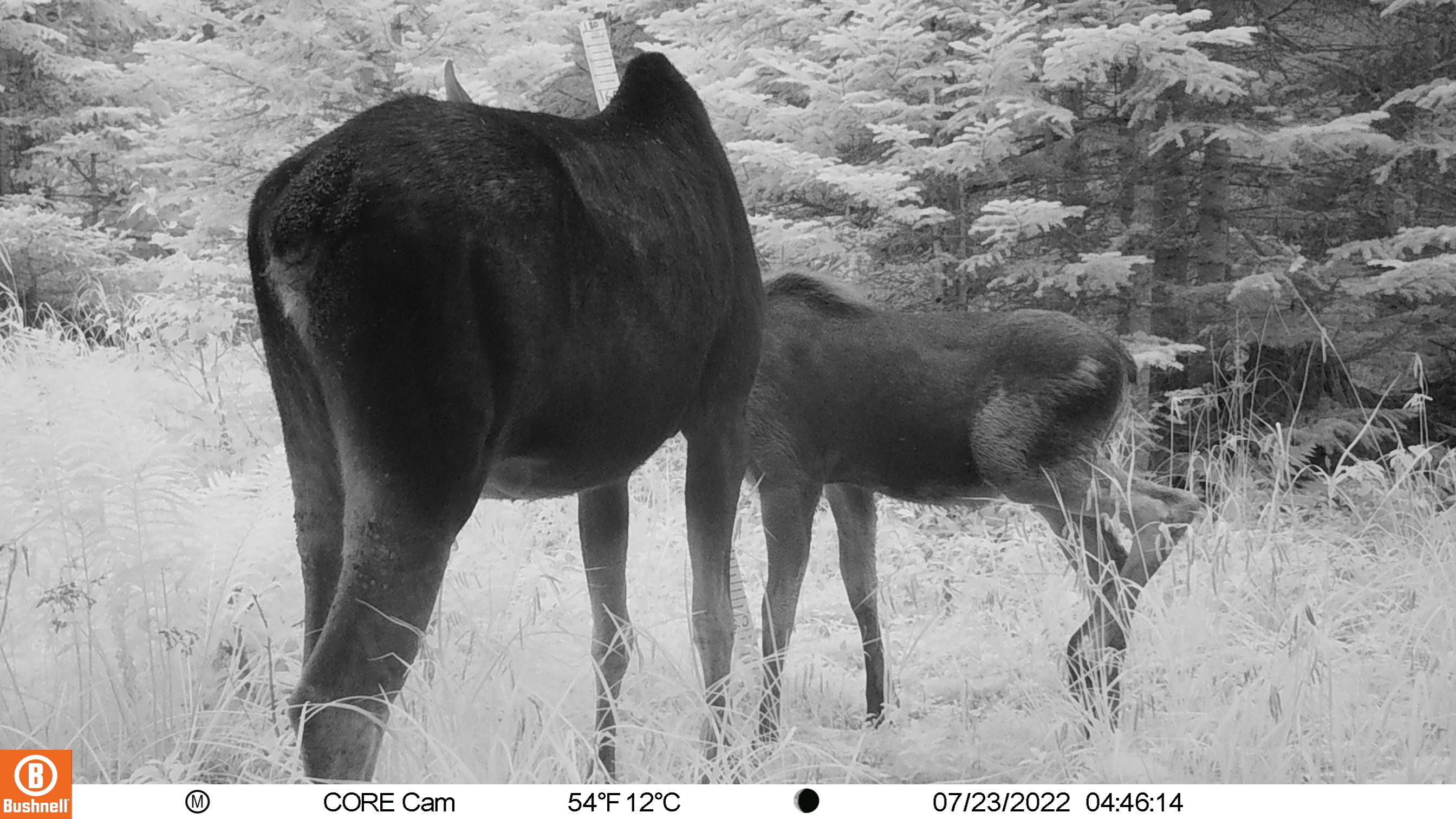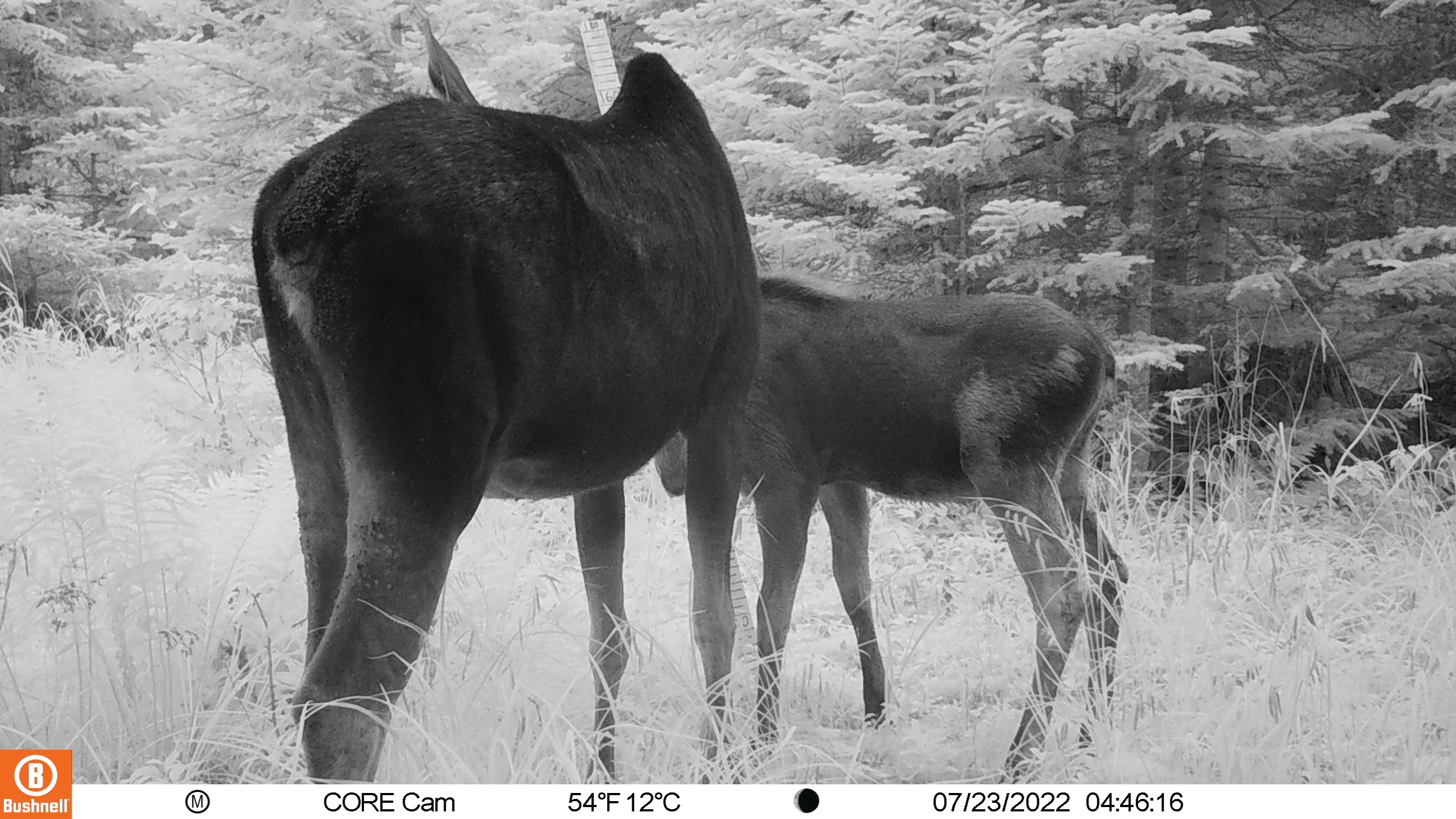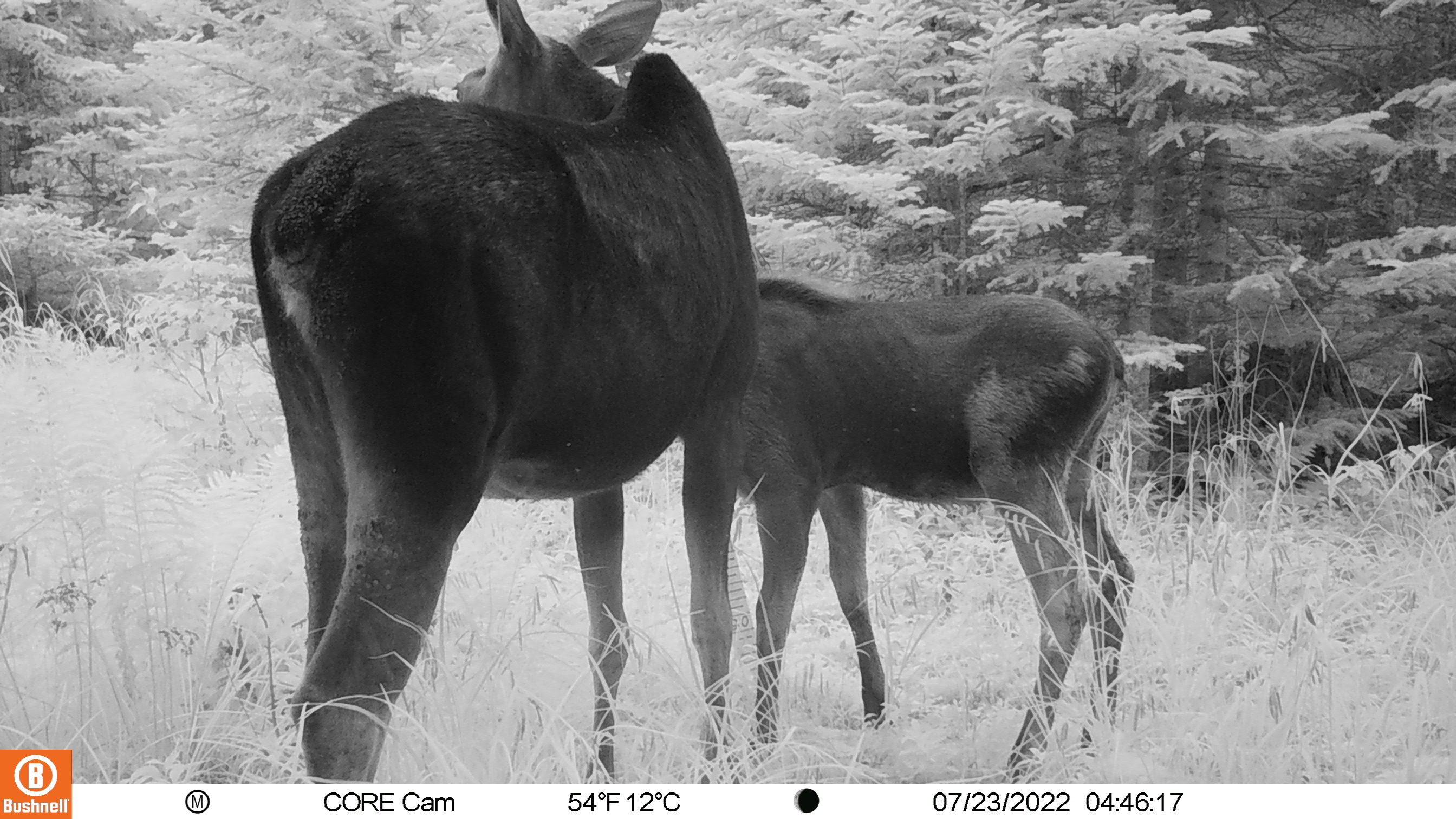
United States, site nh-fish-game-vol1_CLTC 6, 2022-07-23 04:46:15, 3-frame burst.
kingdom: Animalia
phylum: Chordata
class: Mammalia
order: Artiodactyla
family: Cervidae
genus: Alces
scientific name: Alces alces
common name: moose